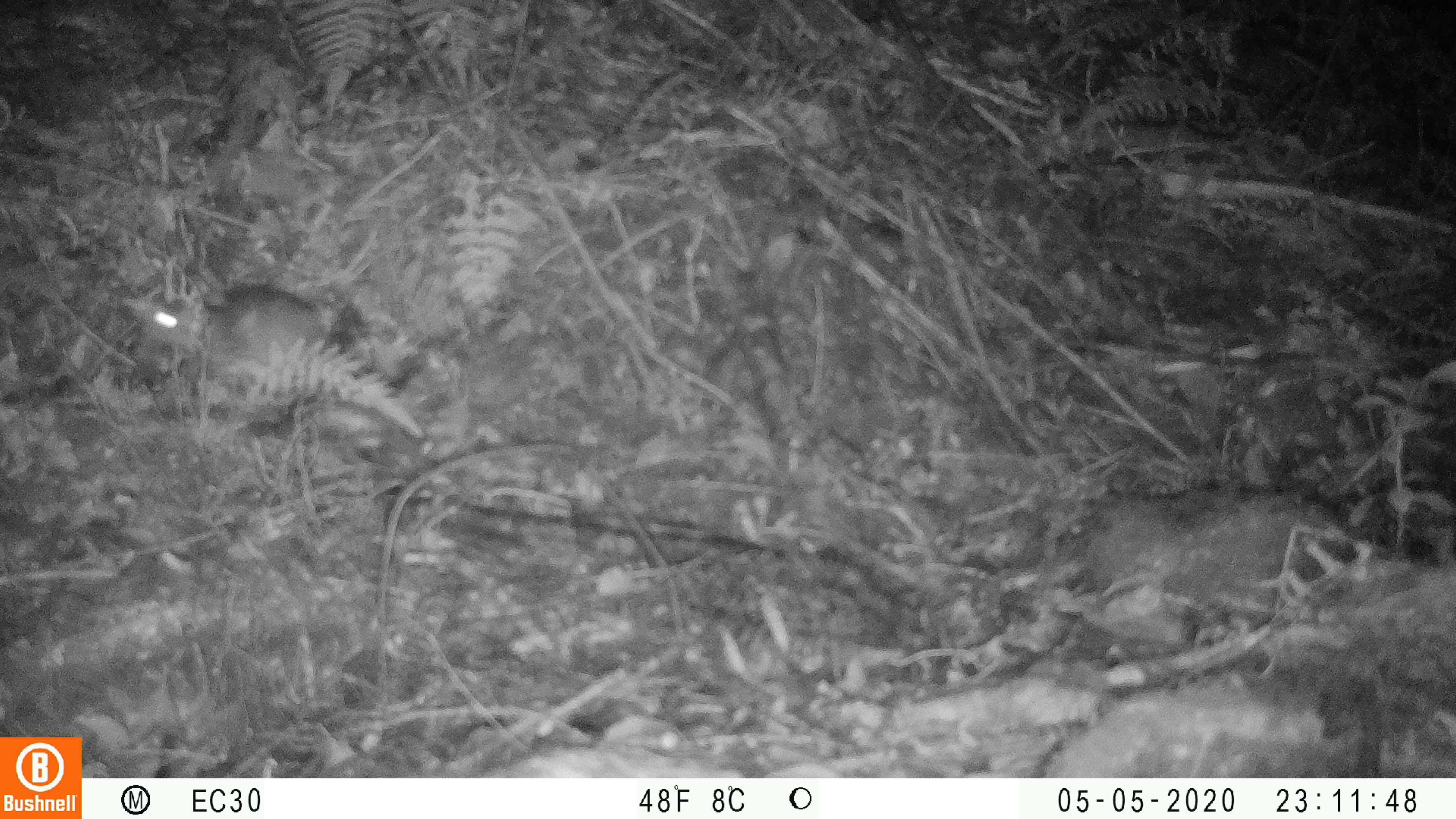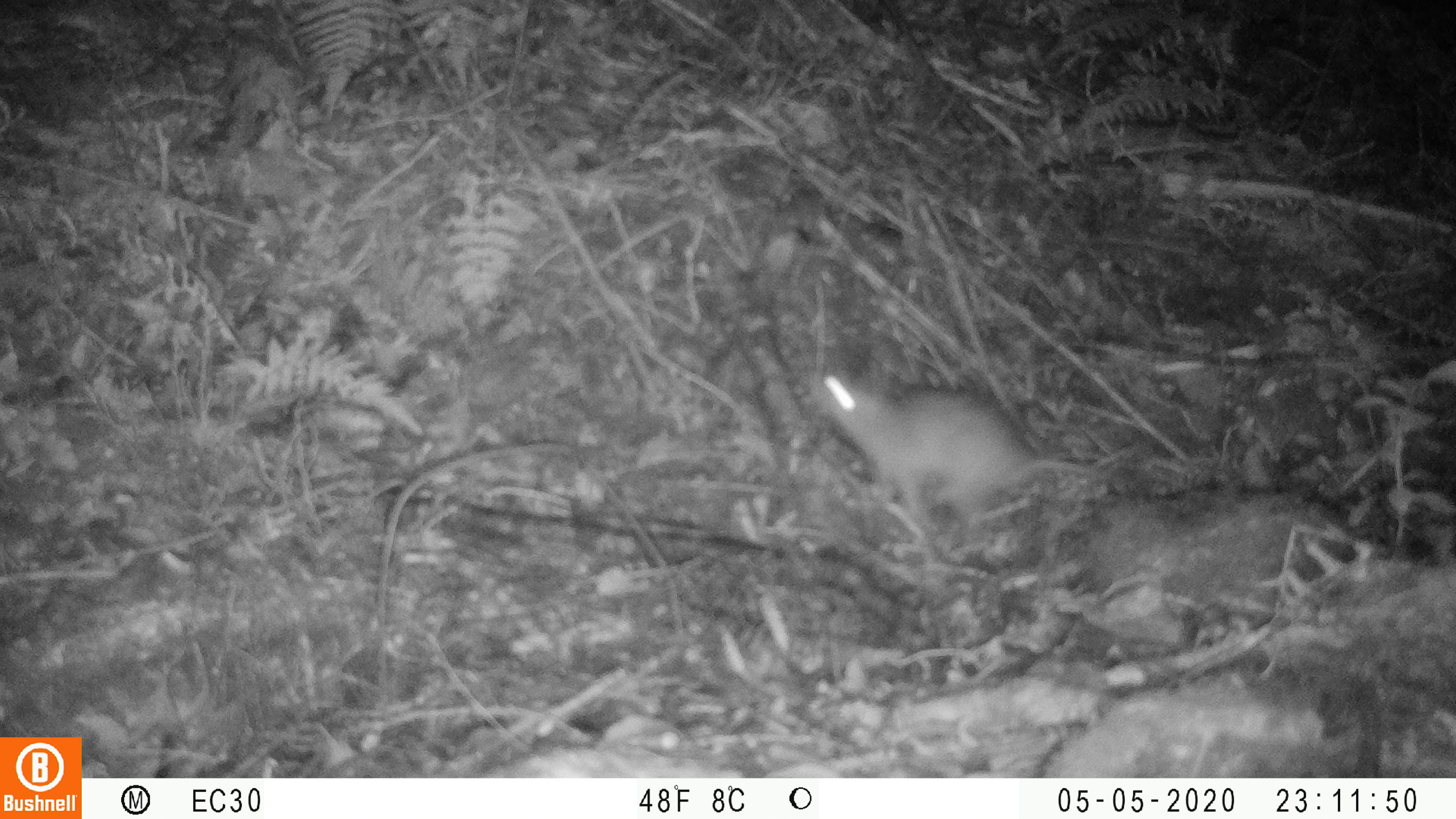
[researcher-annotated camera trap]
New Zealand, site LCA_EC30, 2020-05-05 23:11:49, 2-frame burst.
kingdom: Animalia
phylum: Chordata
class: Mammalia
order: Rodentia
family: Muridae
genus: Rattus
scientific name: Rattus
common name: rat